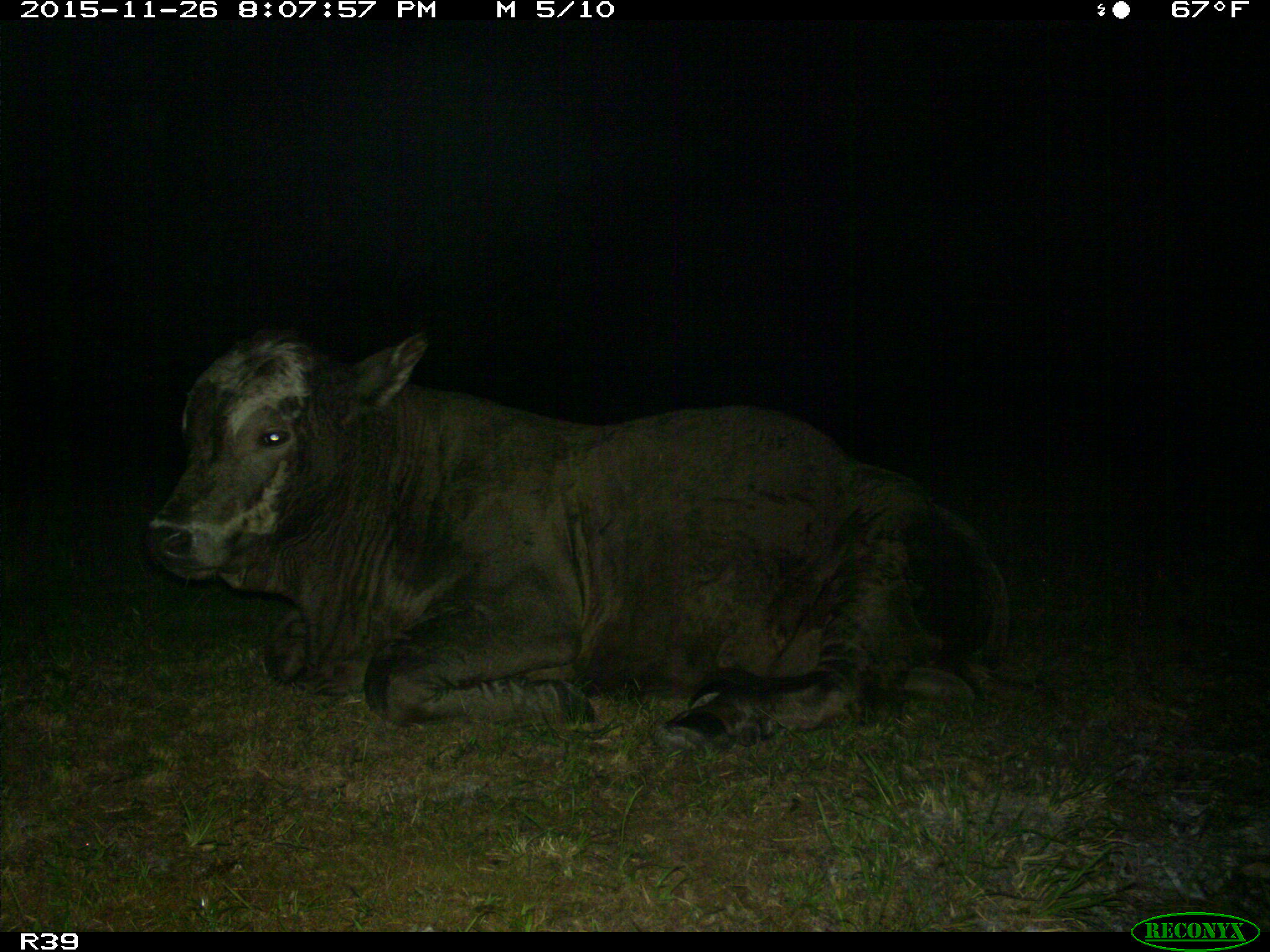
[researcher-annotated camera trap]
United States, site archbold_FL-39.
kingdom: Animalia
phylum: Chordata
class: Mammalia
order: Artiodactyla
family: Bovidae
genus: Bos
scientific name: Bos taurus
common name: domestic cow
Bos taurus (domestic cow).